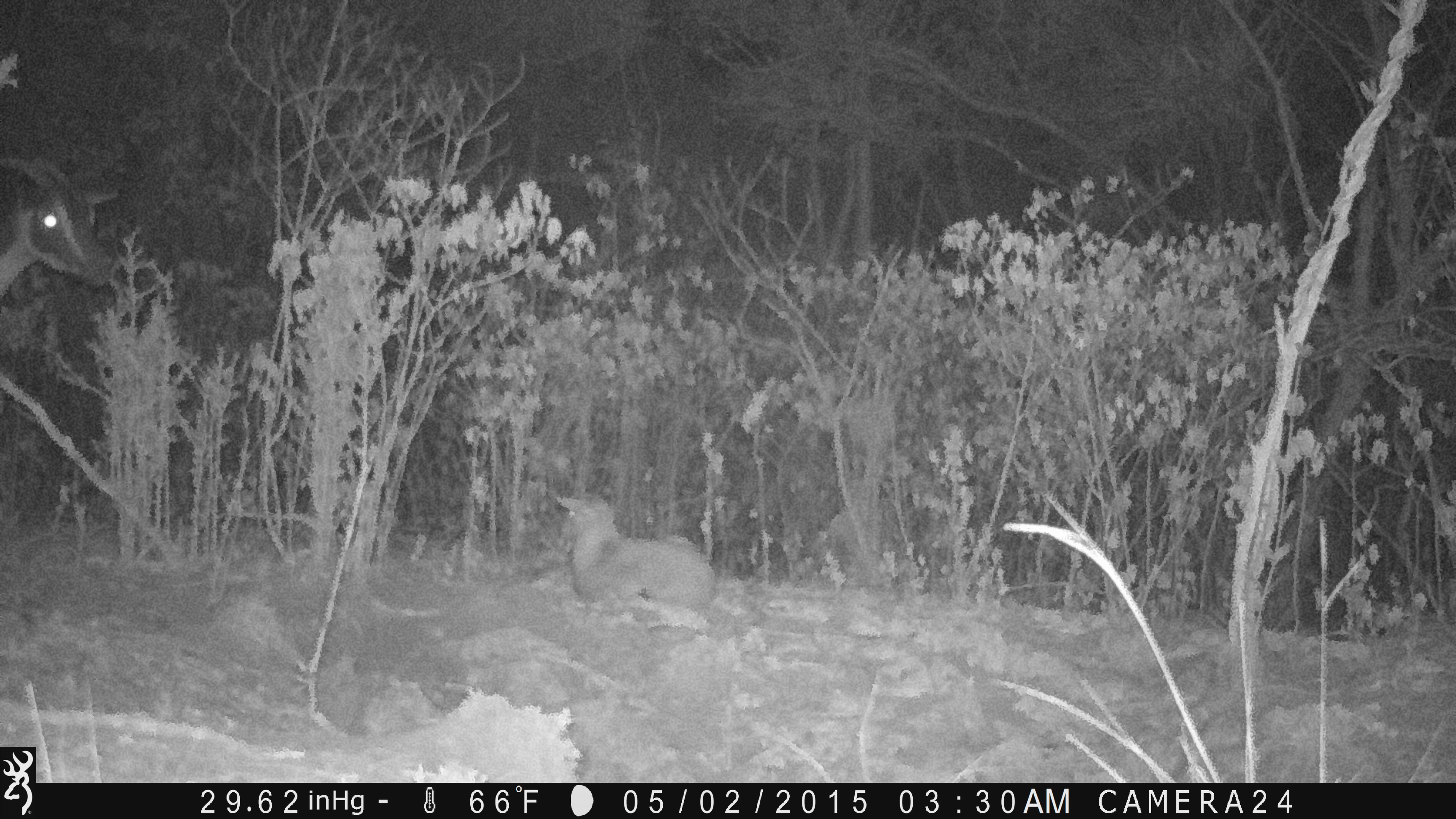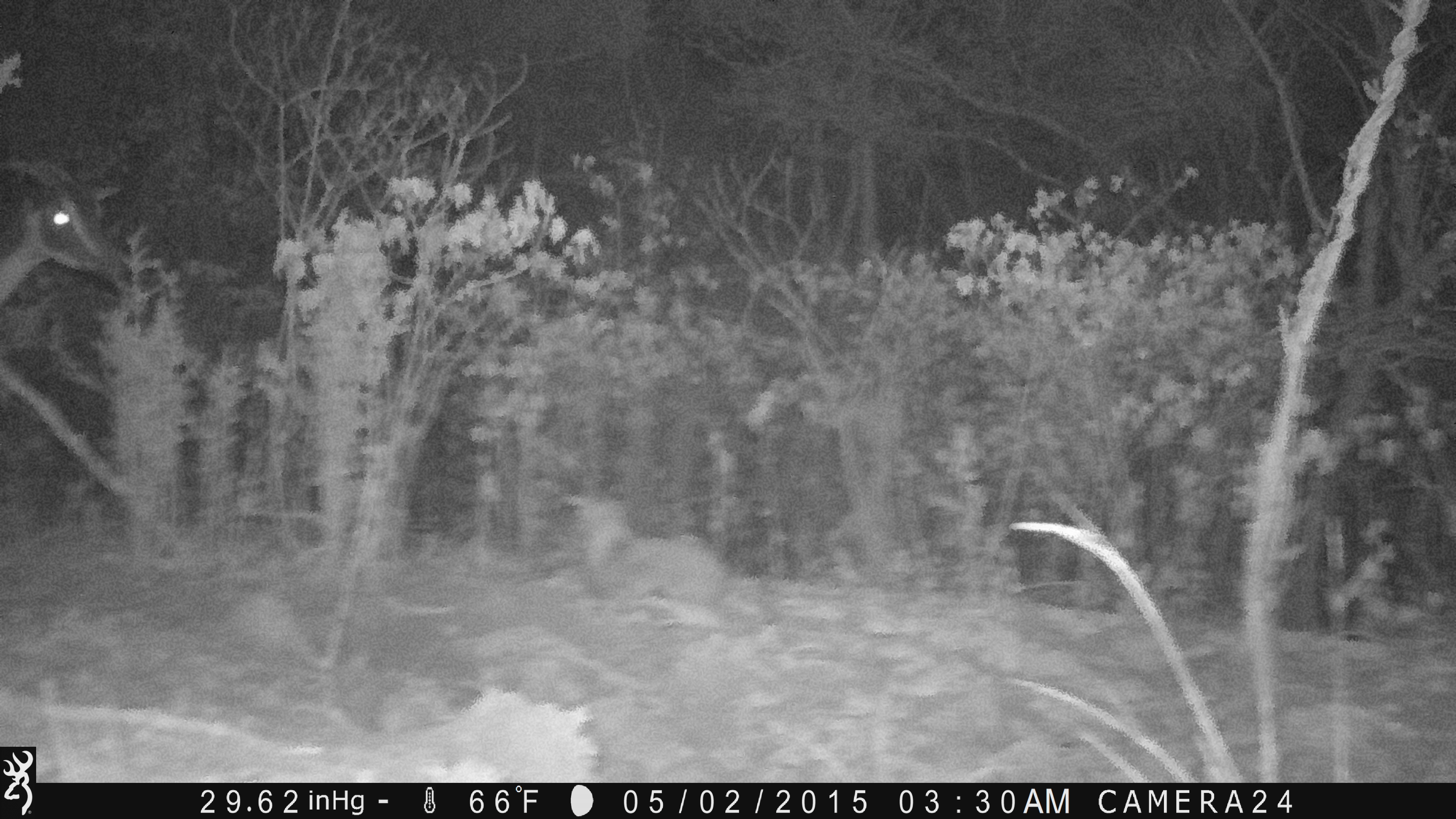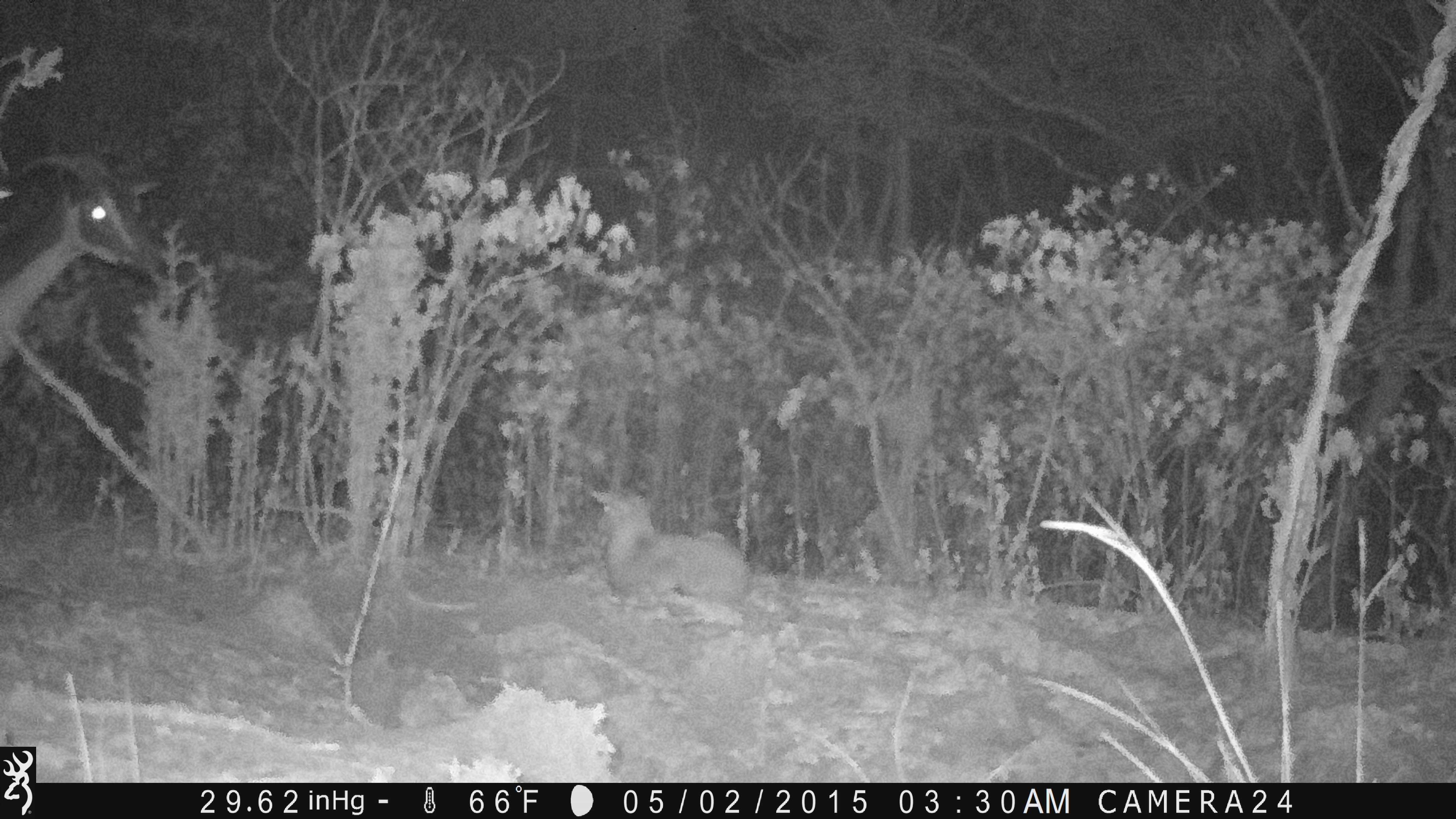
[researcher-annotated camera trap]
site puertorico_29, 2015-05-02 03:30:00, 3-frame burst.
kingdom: Animalia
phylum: Chordata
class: Mammalia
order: Artiodactyla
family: Bovidae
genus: Capra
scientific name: Capra hircus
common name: goat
Goat (Capra hircus).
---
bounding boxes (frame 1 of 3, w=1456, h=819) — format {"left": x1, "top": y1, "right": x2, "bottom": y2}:
goat: {"left": 547, "top": 489, "right": 715, "bottom": 616}; {"left": 0, "top": 154, "right": 123, "bottom": 314}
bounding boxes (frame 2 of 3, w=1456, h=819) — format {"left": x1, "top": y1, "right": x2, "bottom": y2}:
goat: {"left": 0, "top": 144, "right": 129, "bottom": 314}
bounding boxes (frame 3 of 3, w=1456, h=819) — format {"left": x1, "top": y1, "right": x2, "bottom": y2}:
goat: {"left": 0, "top": 144, "right": 164, "bottom": 395}; {"left": 587, "top": 485, "right": 746, "bottom": 614}